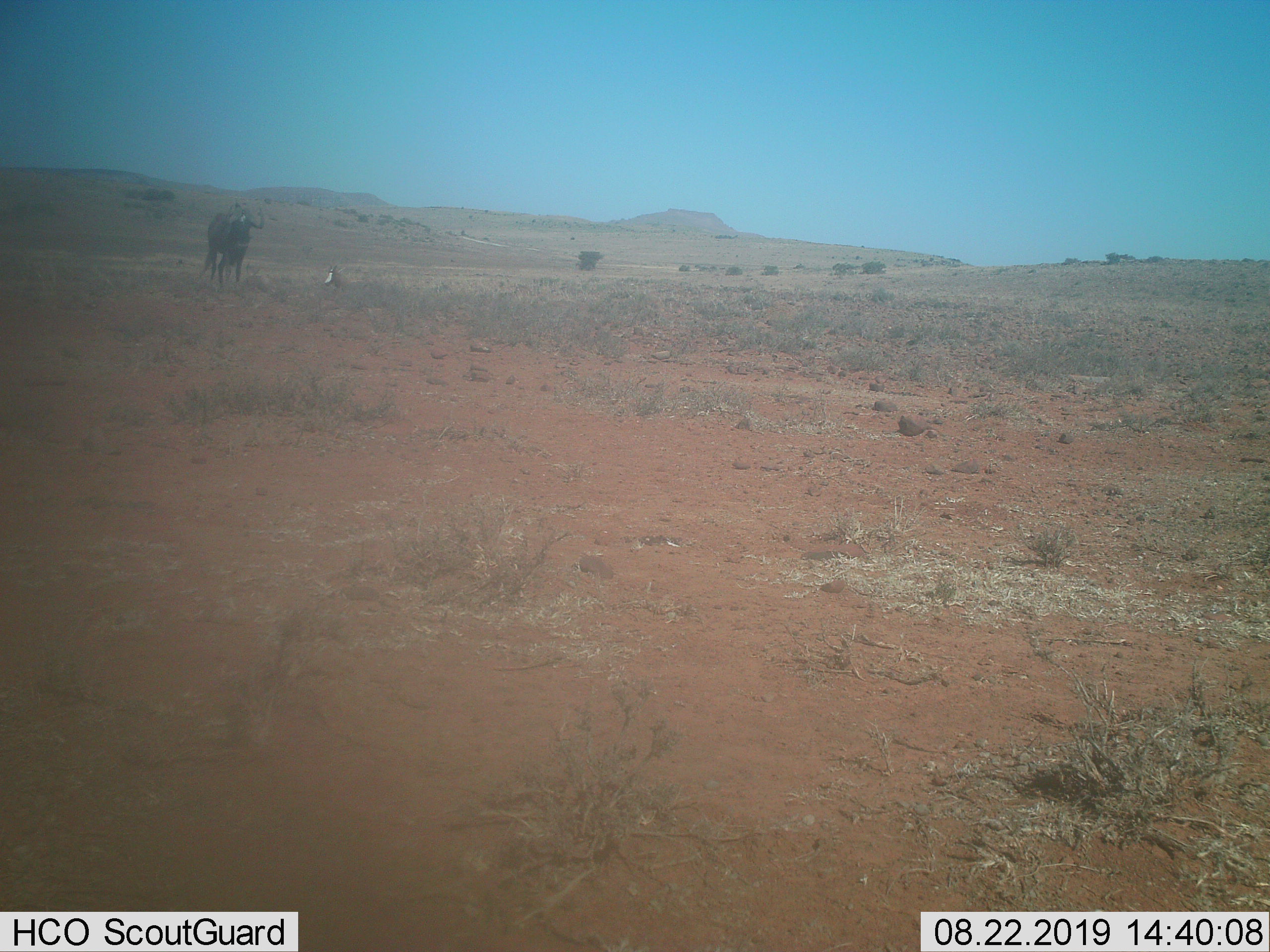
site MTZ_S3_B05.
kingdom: Animalia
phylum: Chordata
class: Mammalia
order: Artiodactyla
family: Bovidae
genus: Connochaetes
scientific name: Connochaetes gnou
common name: black wildebeest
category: wildebeestblack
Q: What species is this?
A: Wildebeestblack (black wildebeest) (Connochaetes gnou).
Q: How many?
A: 1.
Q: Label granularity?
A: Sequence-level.